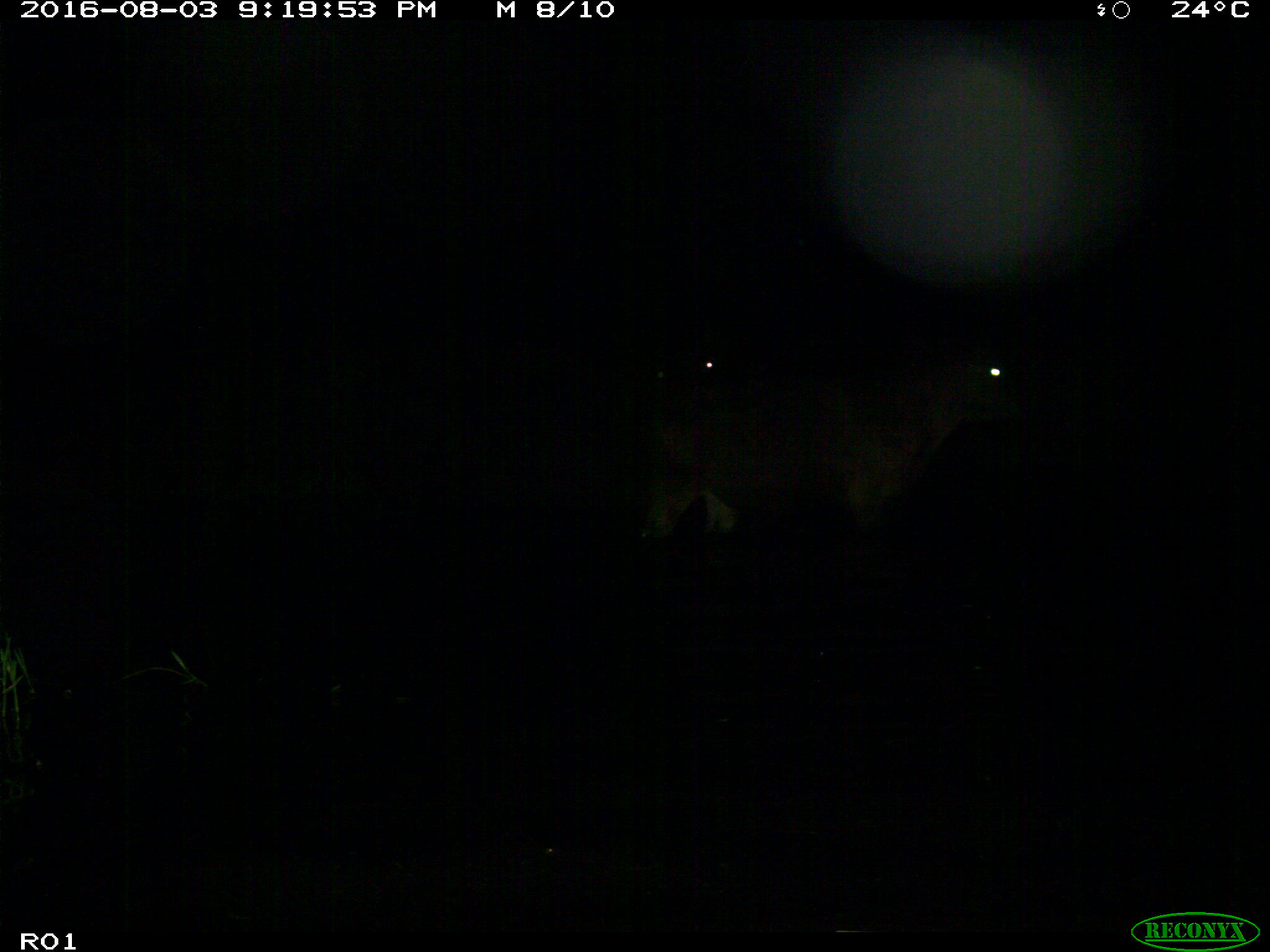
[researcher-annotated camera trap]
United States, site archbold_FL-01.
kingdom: Animalia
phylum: Chordata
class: Mammalia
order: Artiodactyla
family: Bovidae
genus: Bos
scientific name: Bos taurus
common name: domestic cow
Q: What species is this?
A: Bos taurus (domestic cow).